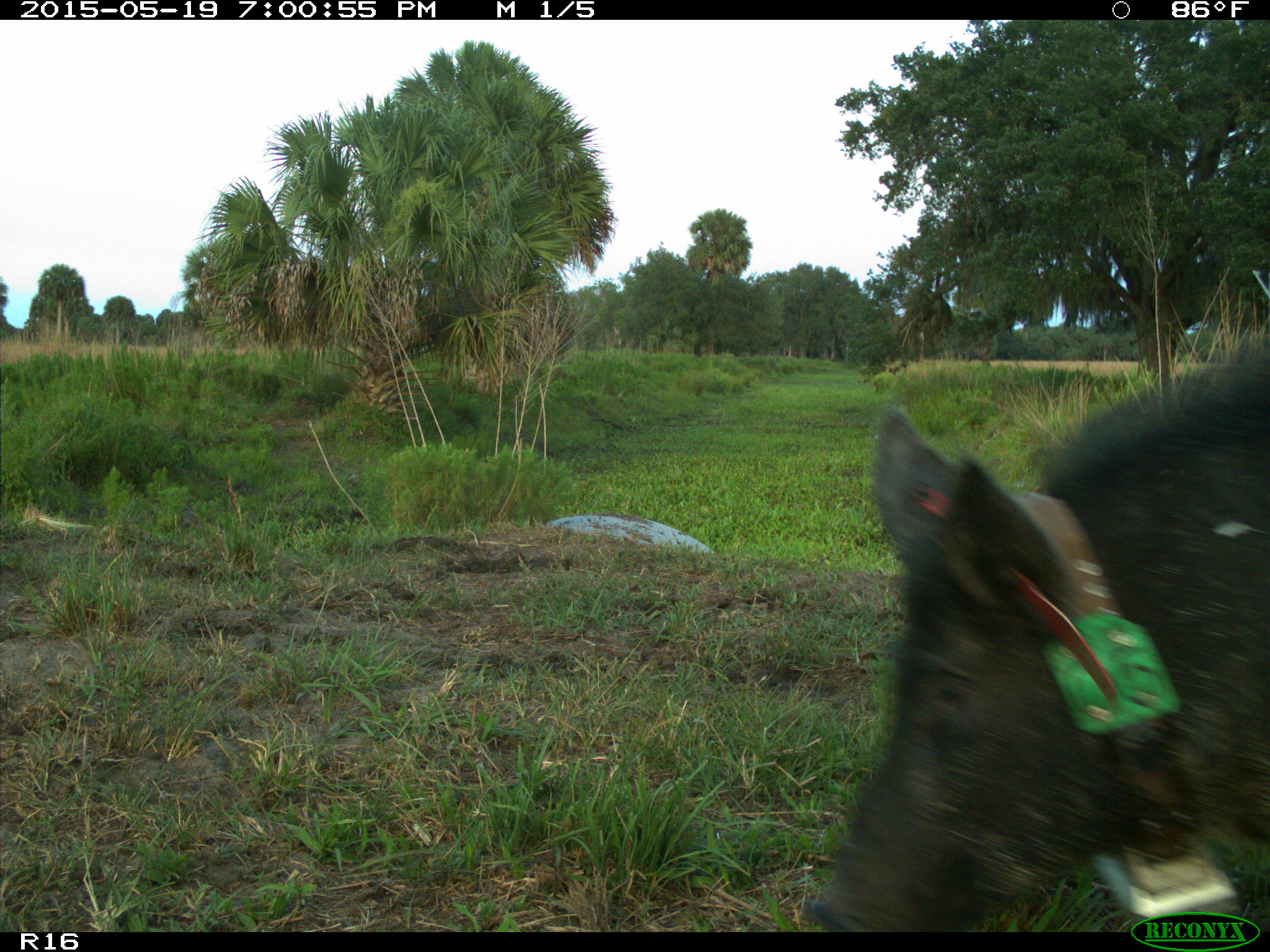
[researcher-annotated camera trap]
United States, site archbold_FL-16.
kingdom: Animalia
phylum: Chordata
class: Mammalia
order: Artiodactyla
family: Suidae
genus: Sus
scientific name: Sus scrofa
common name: wild boar